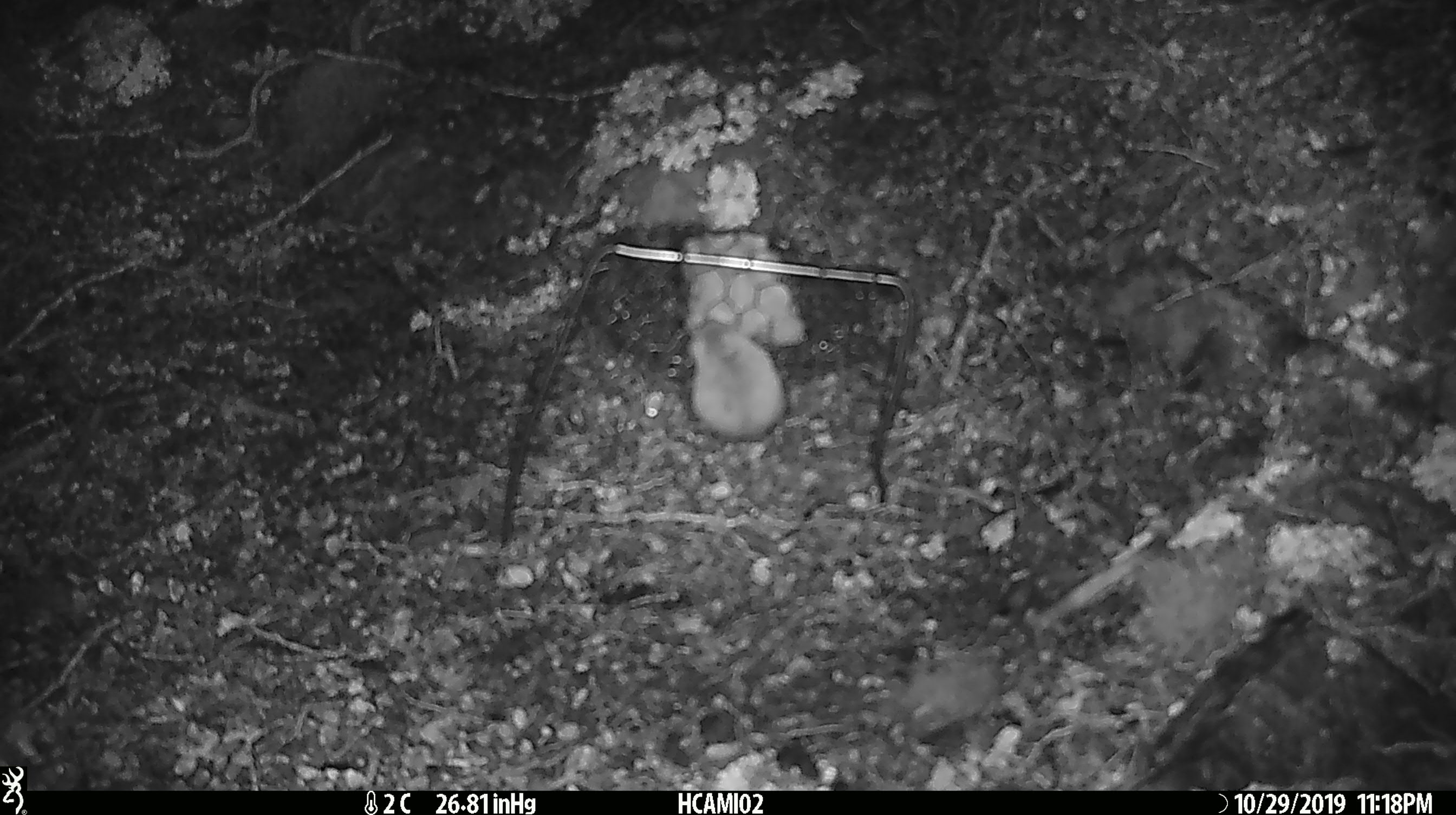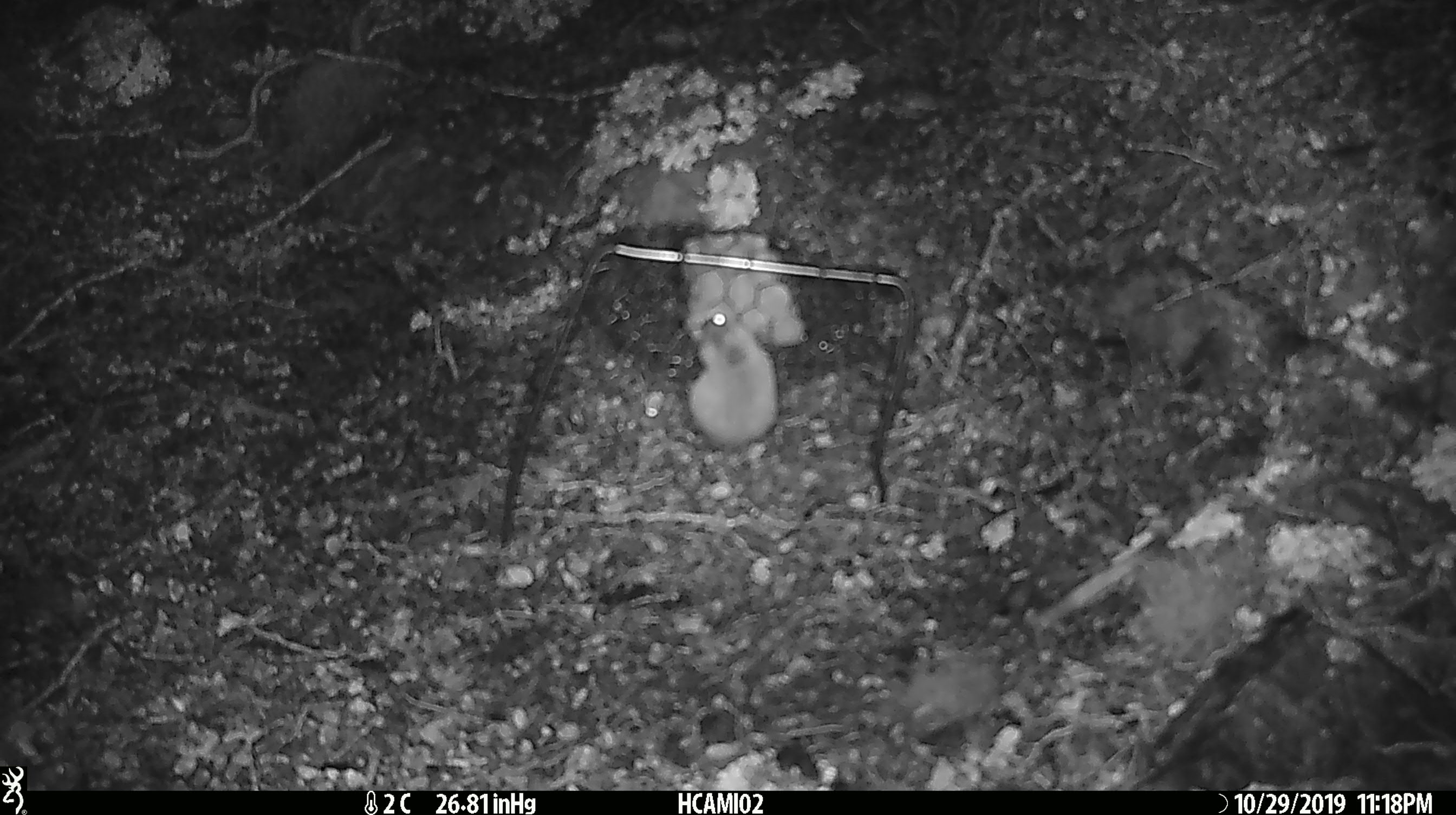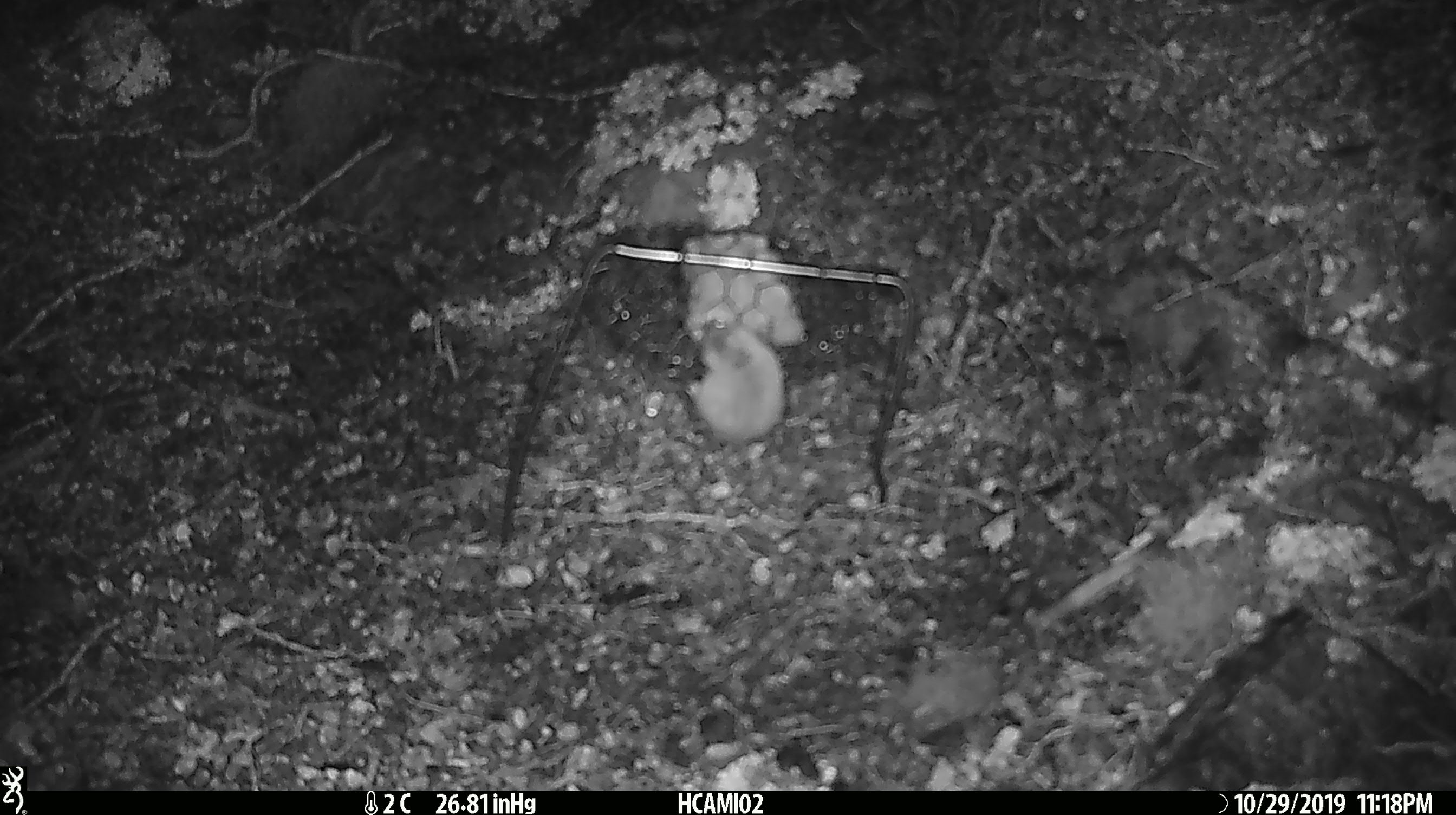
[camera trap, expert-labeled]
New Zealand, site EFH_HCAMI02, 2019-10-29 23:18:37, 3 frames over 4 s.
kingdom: Animalia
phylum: Chordata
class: Mammalia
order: Rodentia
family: Muridae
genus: Mus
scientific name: Mus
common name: mouse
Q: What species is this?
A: Mouse (Mus).